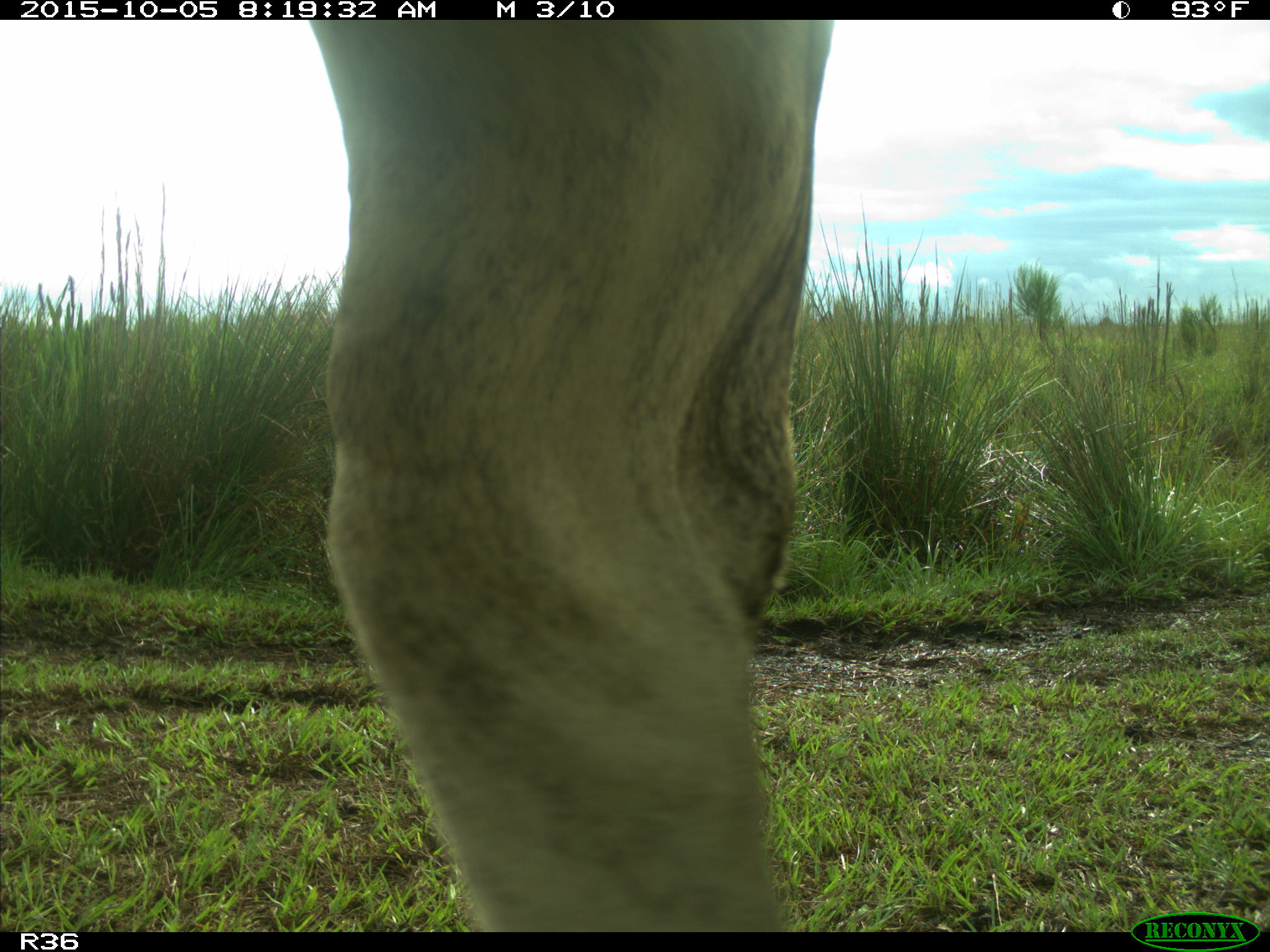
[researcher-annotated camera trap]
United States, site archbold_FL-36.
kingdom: Animalia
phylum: Chordata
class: Mammalia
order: Artiodactyla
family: Bovidae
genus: Bos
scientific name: Bos taurus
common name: domestic cow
Bos taurus (domestic cow).